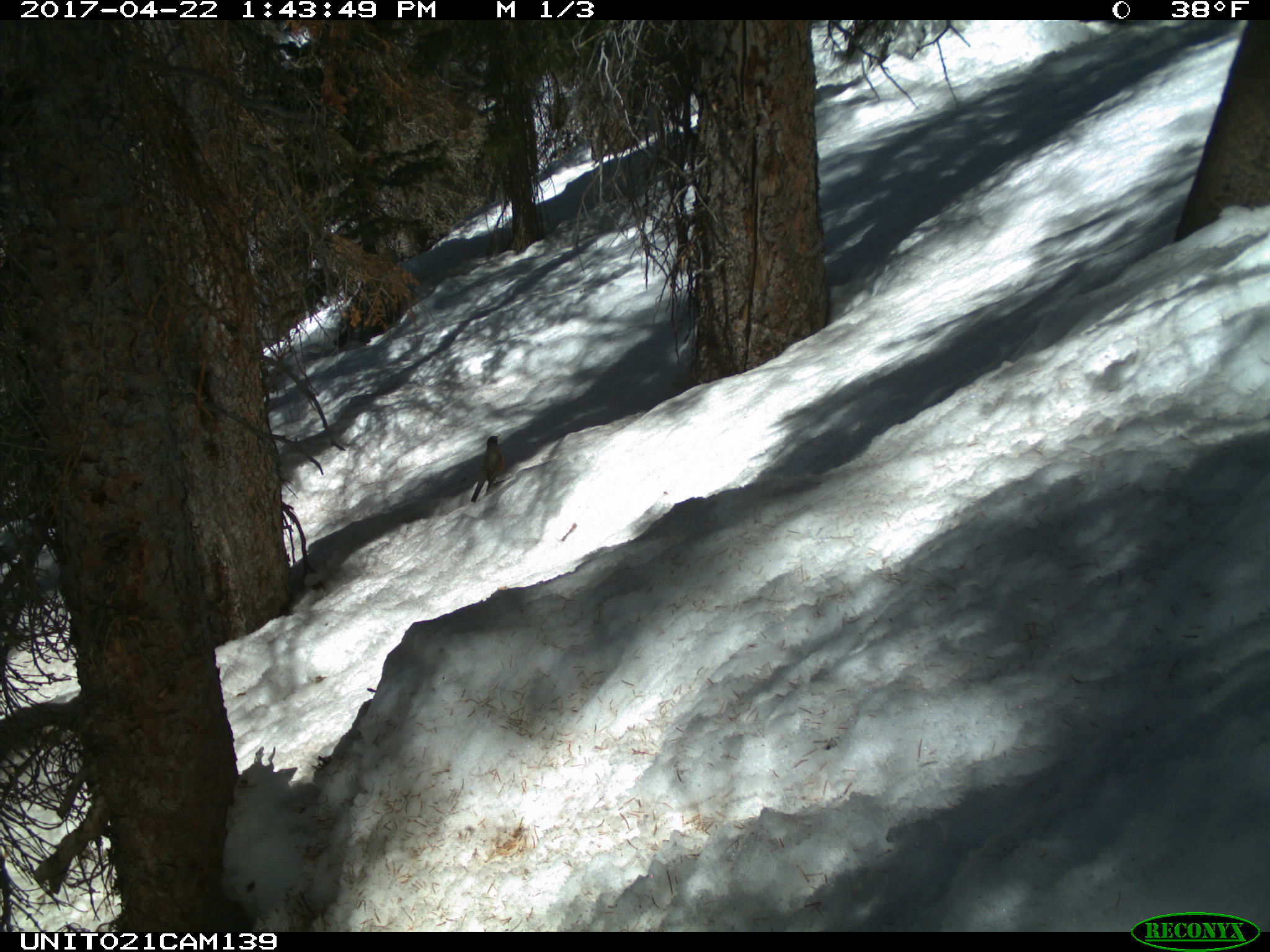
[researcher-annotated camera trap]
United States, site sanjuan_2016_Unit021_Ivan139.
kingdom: Animalia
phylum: Chordata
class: Aves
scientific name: Aves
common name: birds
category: unidentified bird